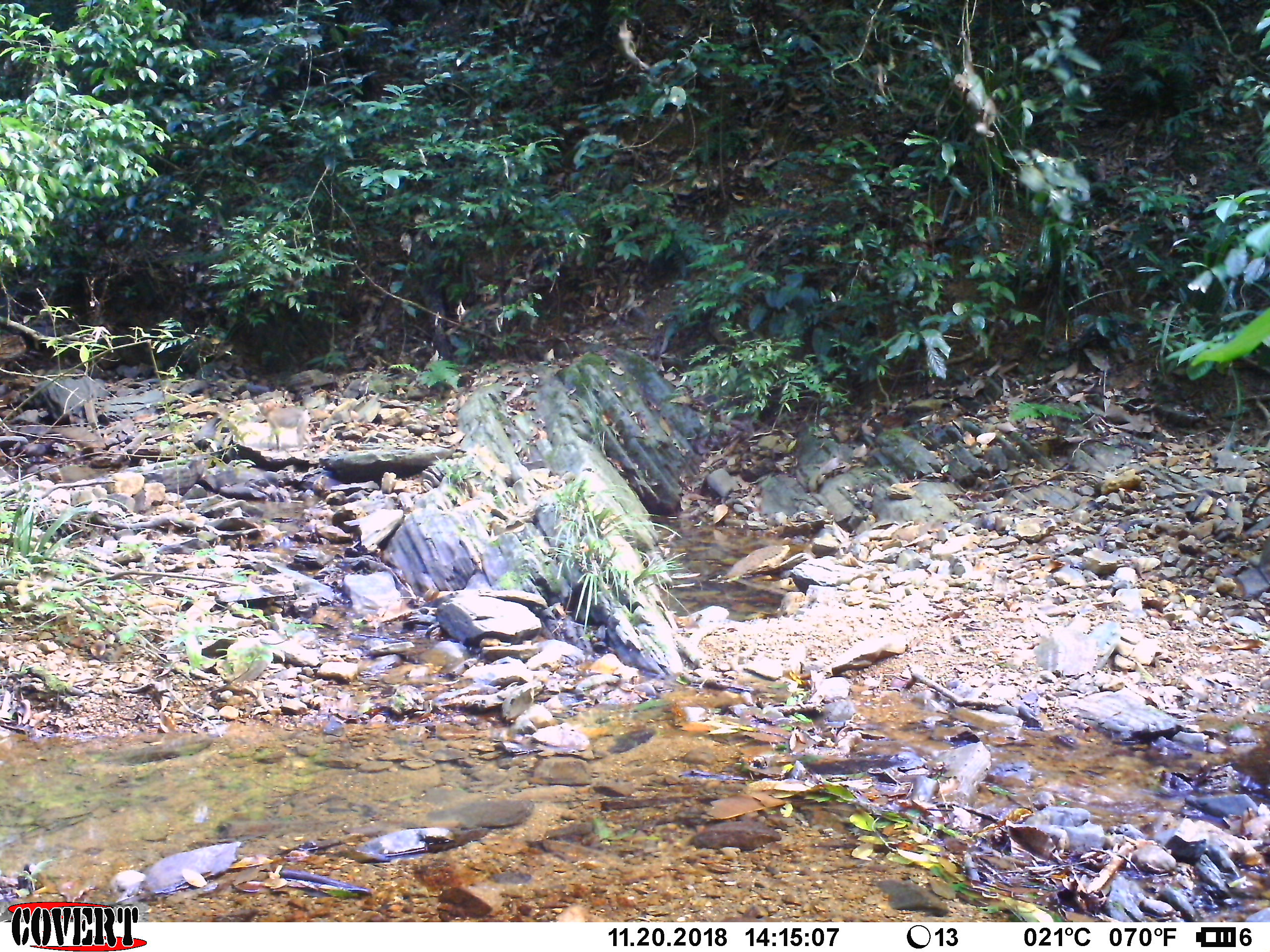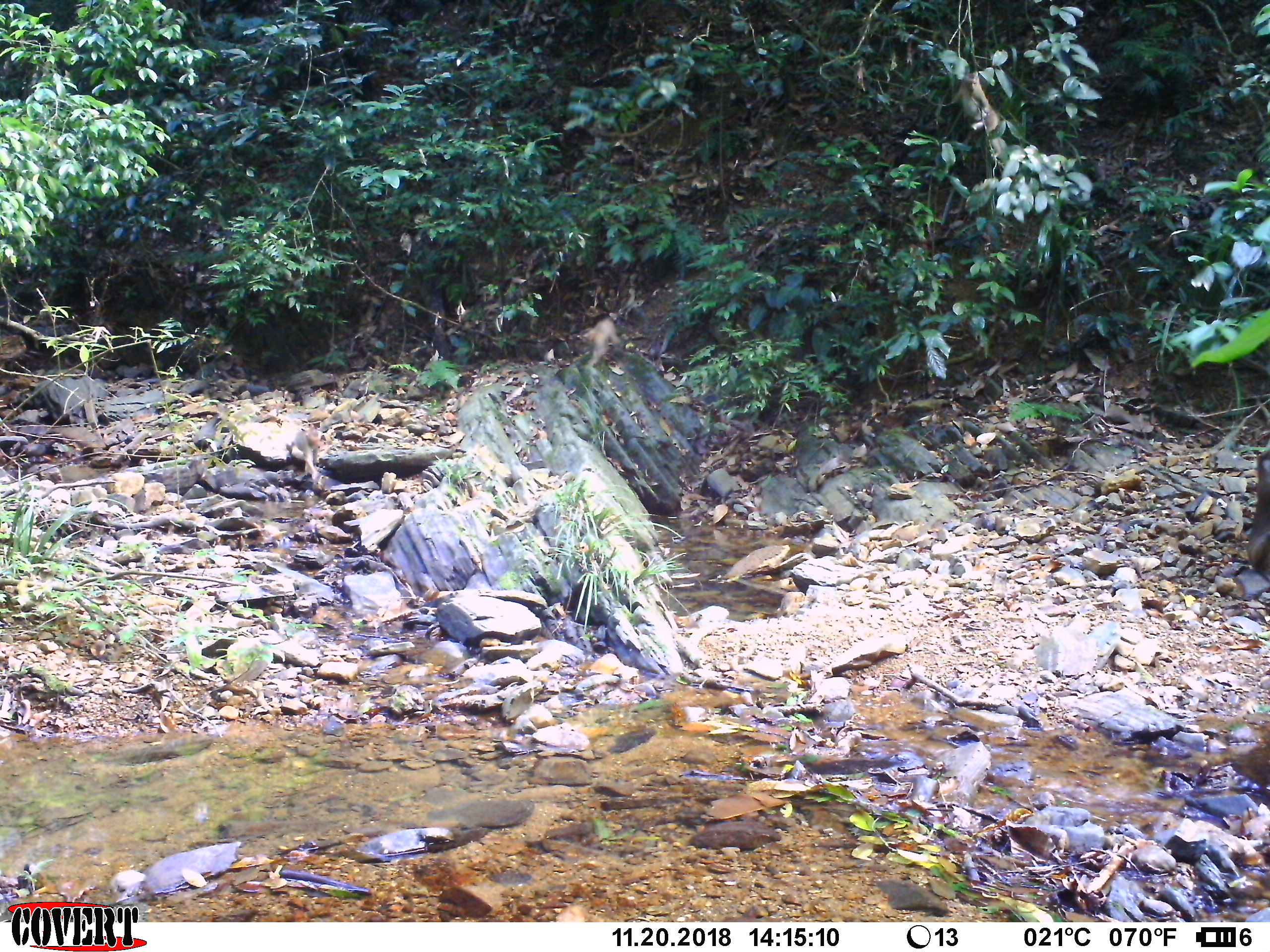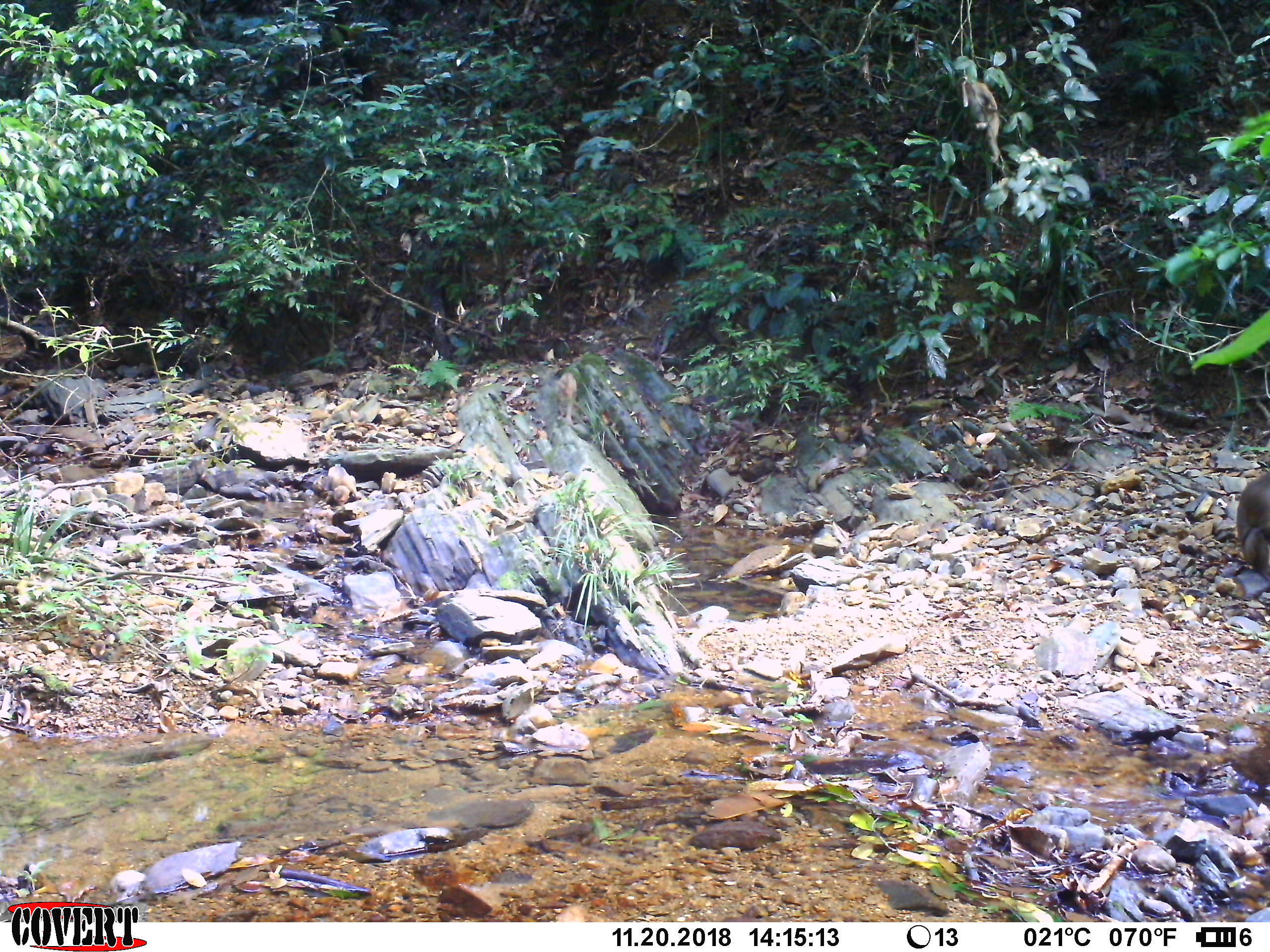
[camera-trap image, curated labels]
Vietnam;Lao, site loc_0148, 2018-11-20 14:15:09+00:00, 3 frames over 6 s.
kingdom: Animalia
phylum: Chordata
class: Mammalia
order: Primates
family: Cercopithecidae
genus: Macaca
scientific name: Macaca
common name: macaques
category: assam or rhesus macaque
Assam or rhesus macaque (macaques) (Macaca). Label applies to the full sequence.